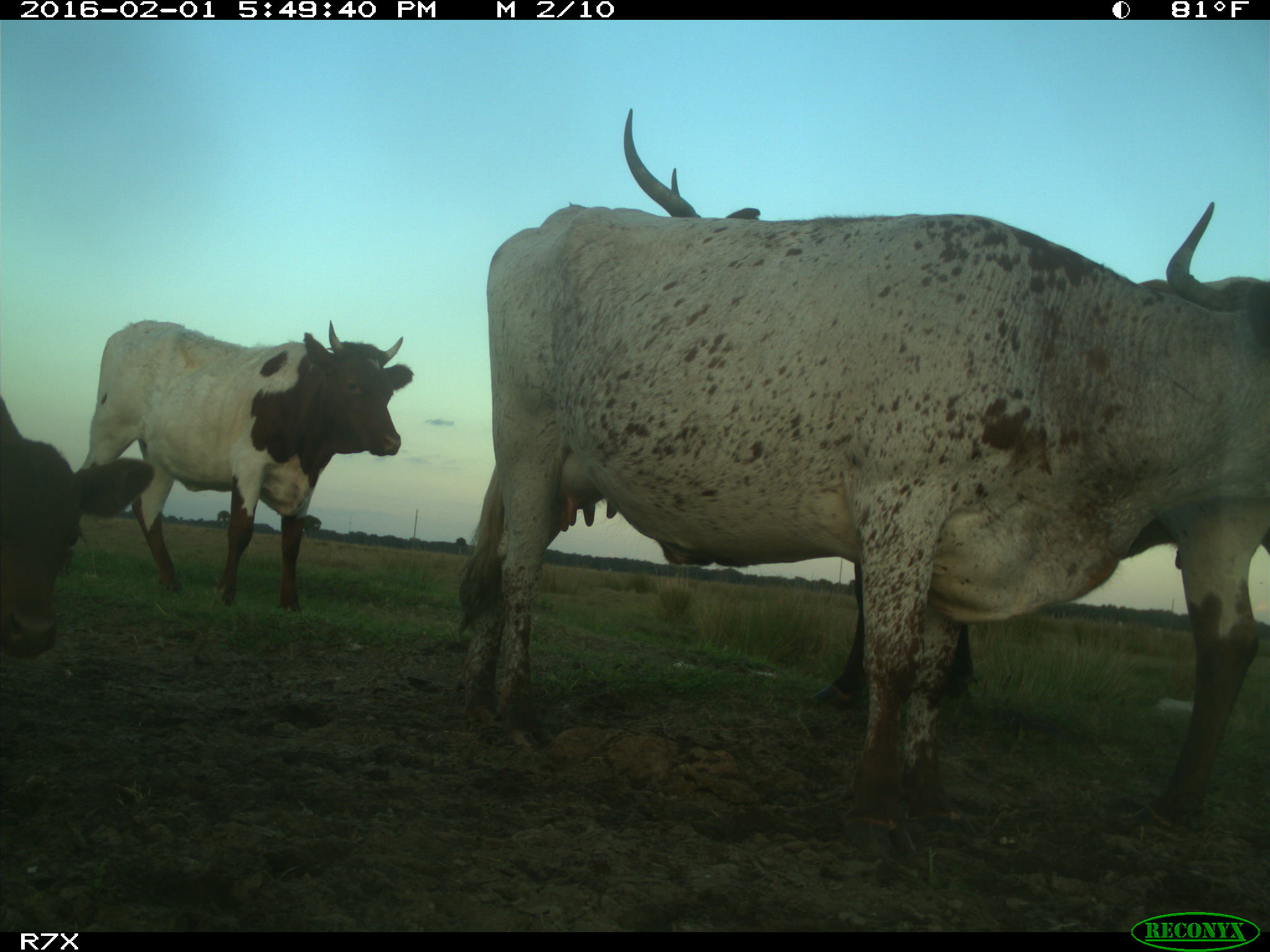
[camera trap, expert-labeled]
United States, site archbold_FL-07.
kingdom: Animalia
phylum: Chordata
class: Mammalia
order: Artiodactyla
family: Bovidae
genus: Bos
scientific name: Bos taurus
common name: domestic cow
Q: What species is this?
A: Bos taurus (domestic cow).